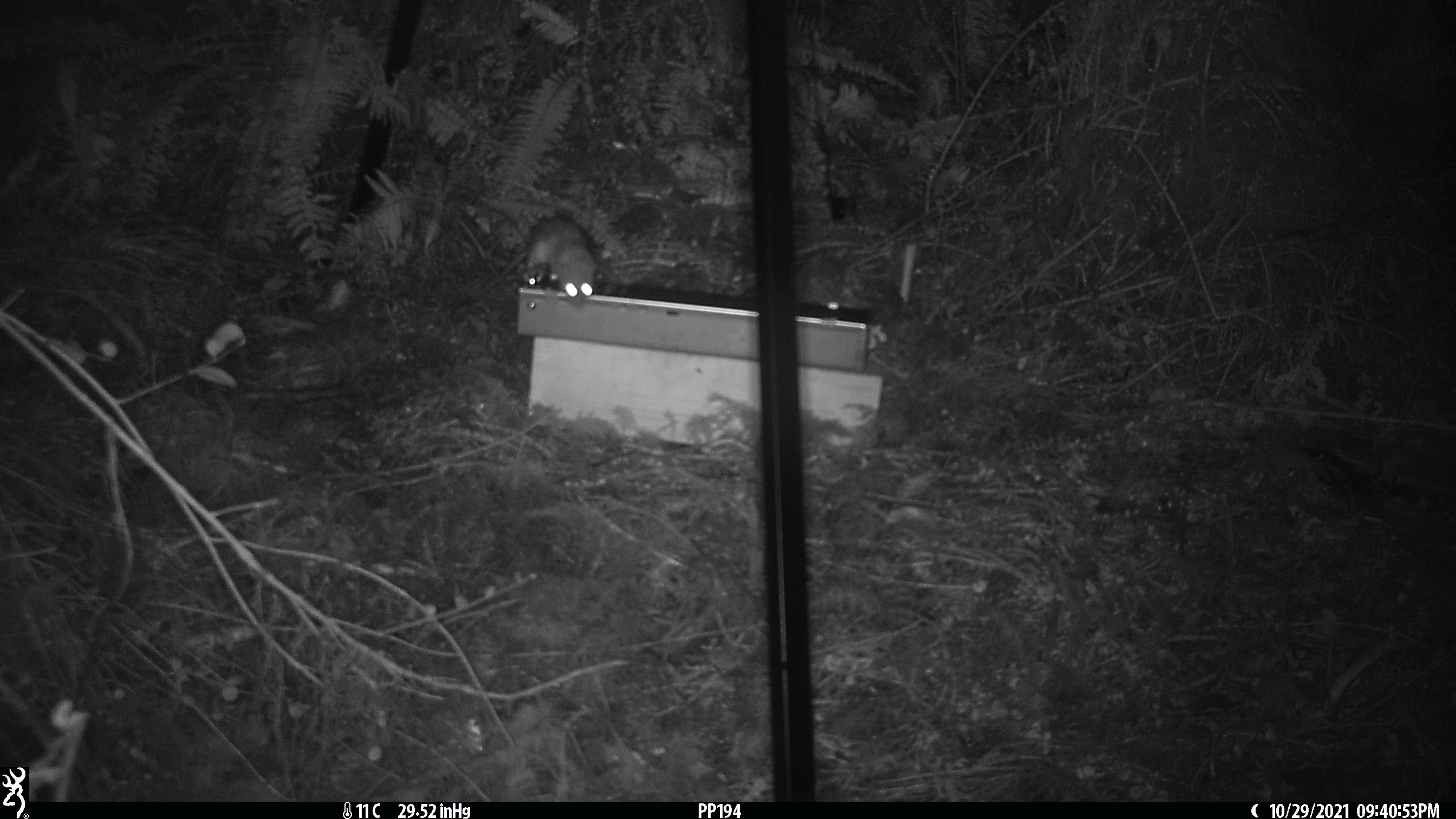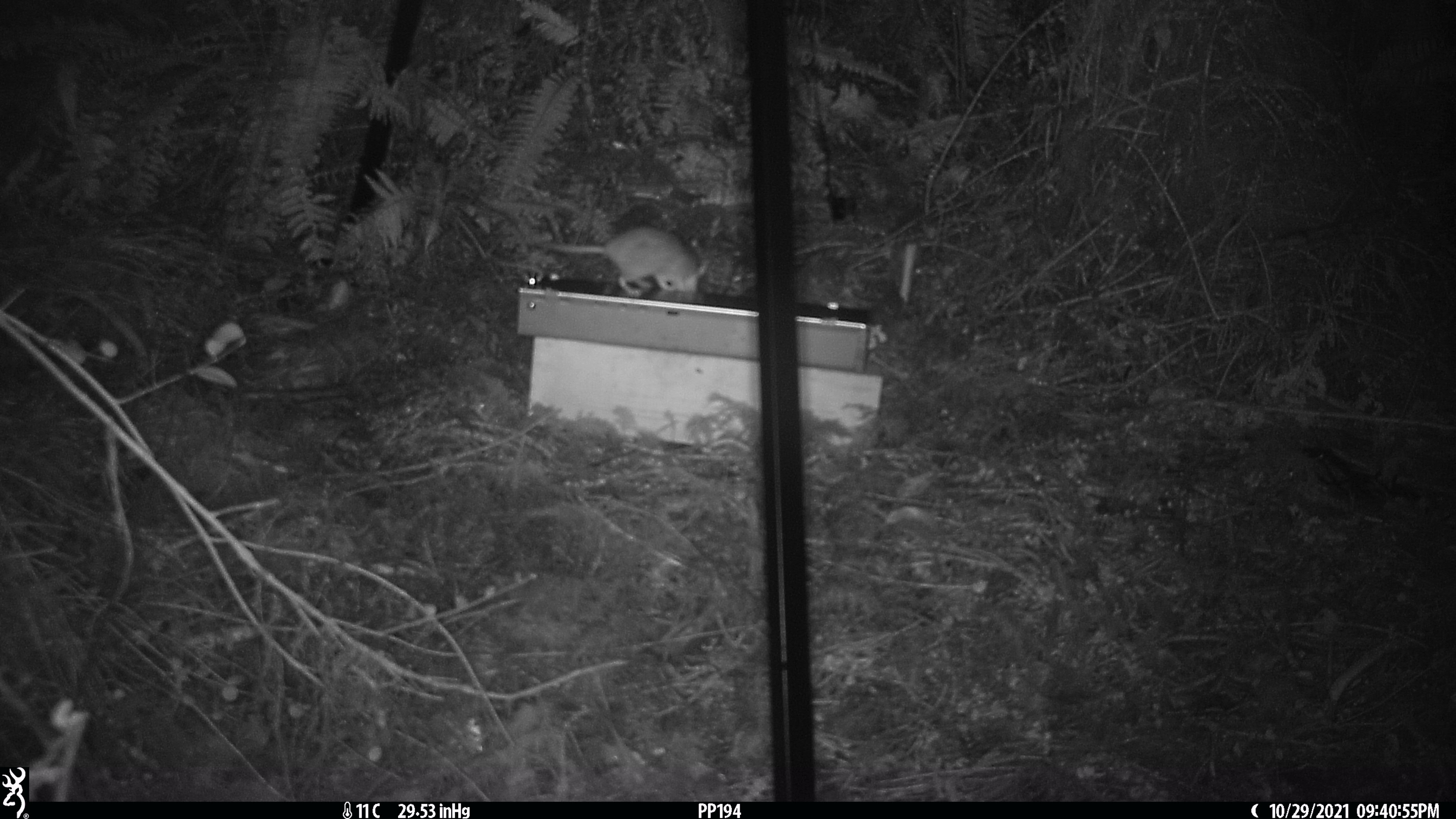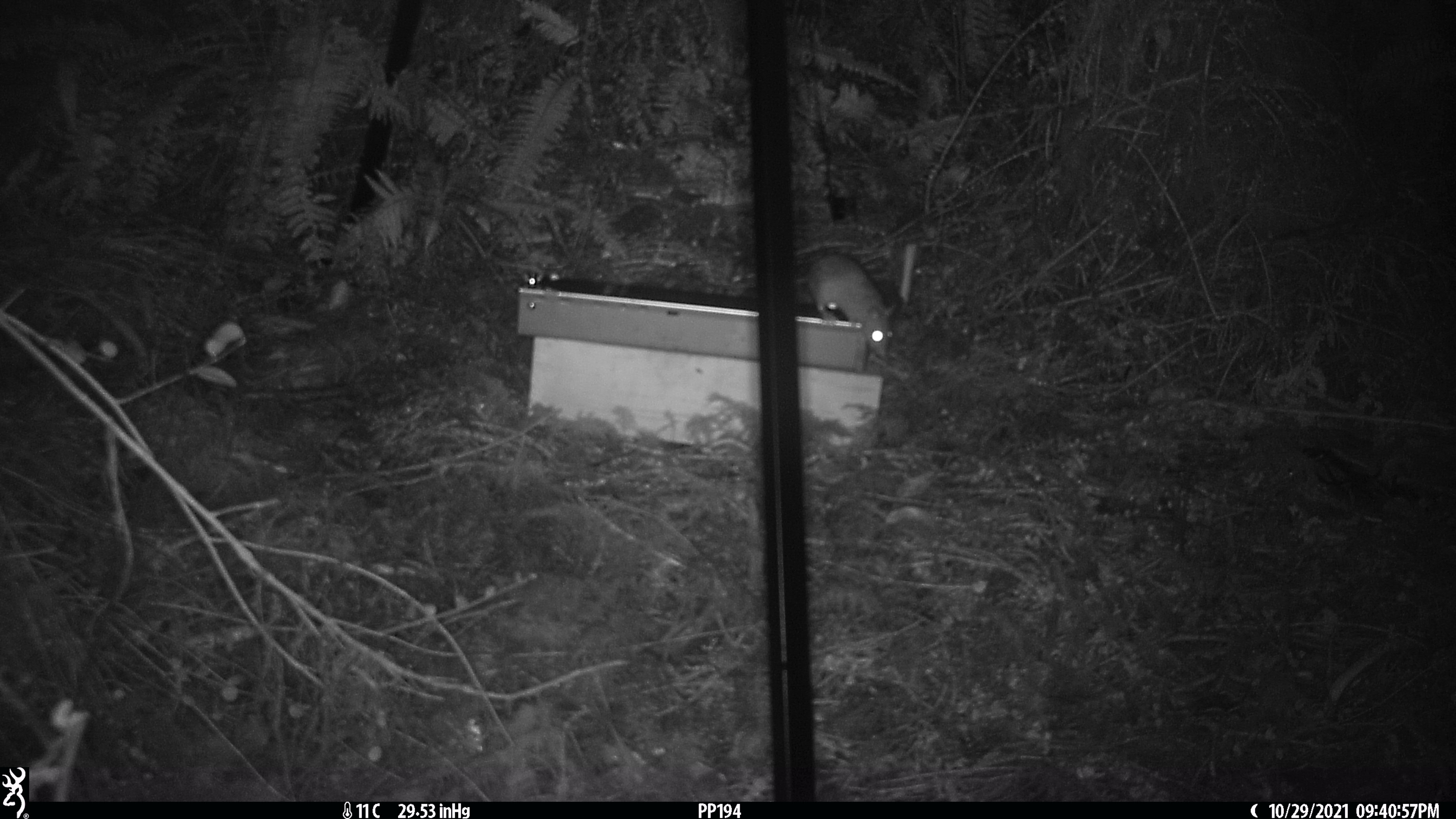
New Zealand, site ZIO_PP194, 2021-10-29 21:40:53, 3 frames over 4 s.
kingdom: Animalia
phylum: Chordata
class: Mammalia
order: Rodentia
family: Muridae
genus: Rattus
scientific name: Rattus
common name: rat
Rat (Rattus).